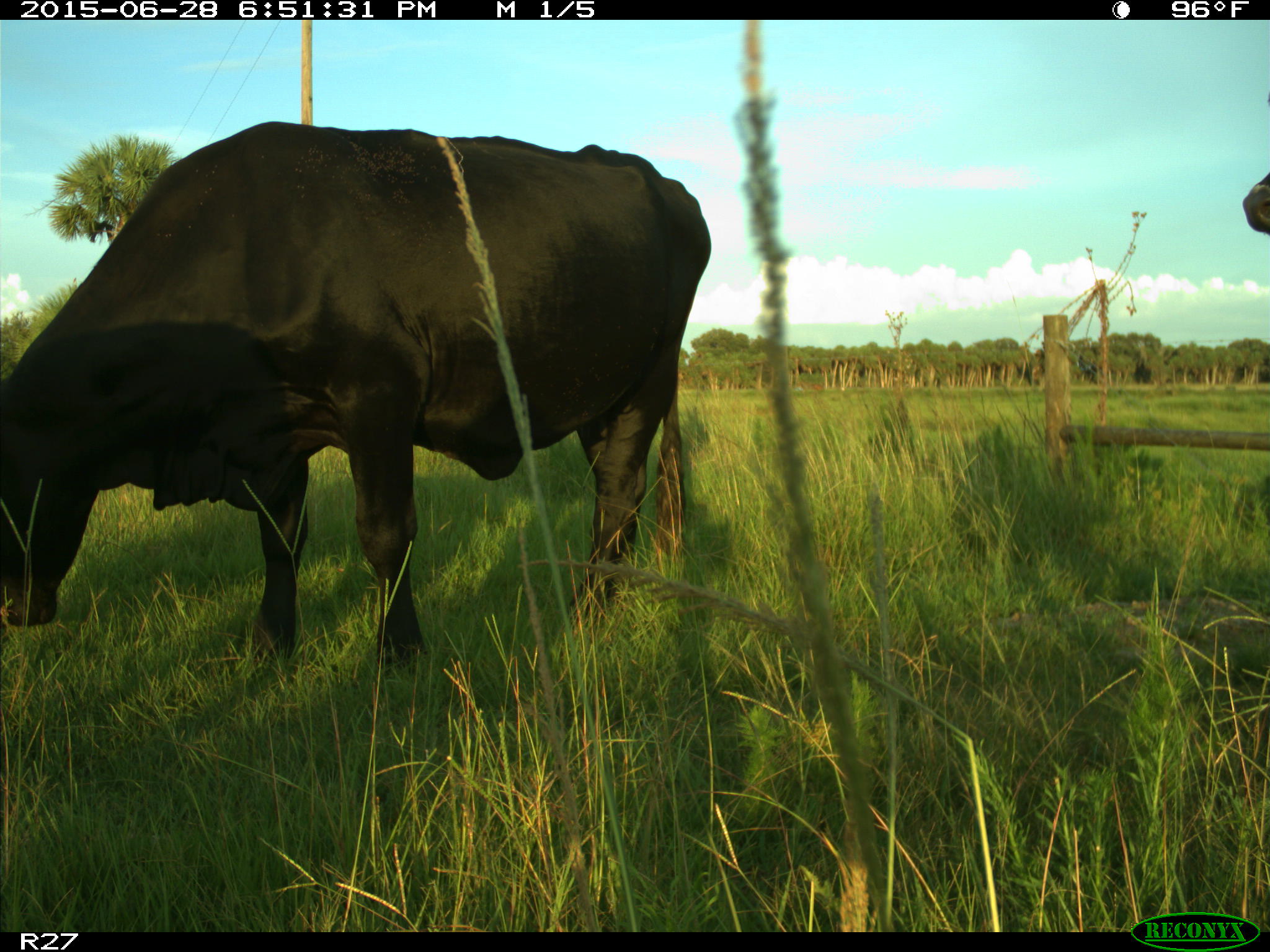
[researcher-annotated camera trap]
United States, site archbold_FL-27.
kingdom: Animalia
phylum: Chordata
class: Mammalia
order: Artiodactyla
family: Bovidae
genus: Bos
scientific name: Bos taurus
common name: domestic cow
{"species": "Bos taurus (domestic cow)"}